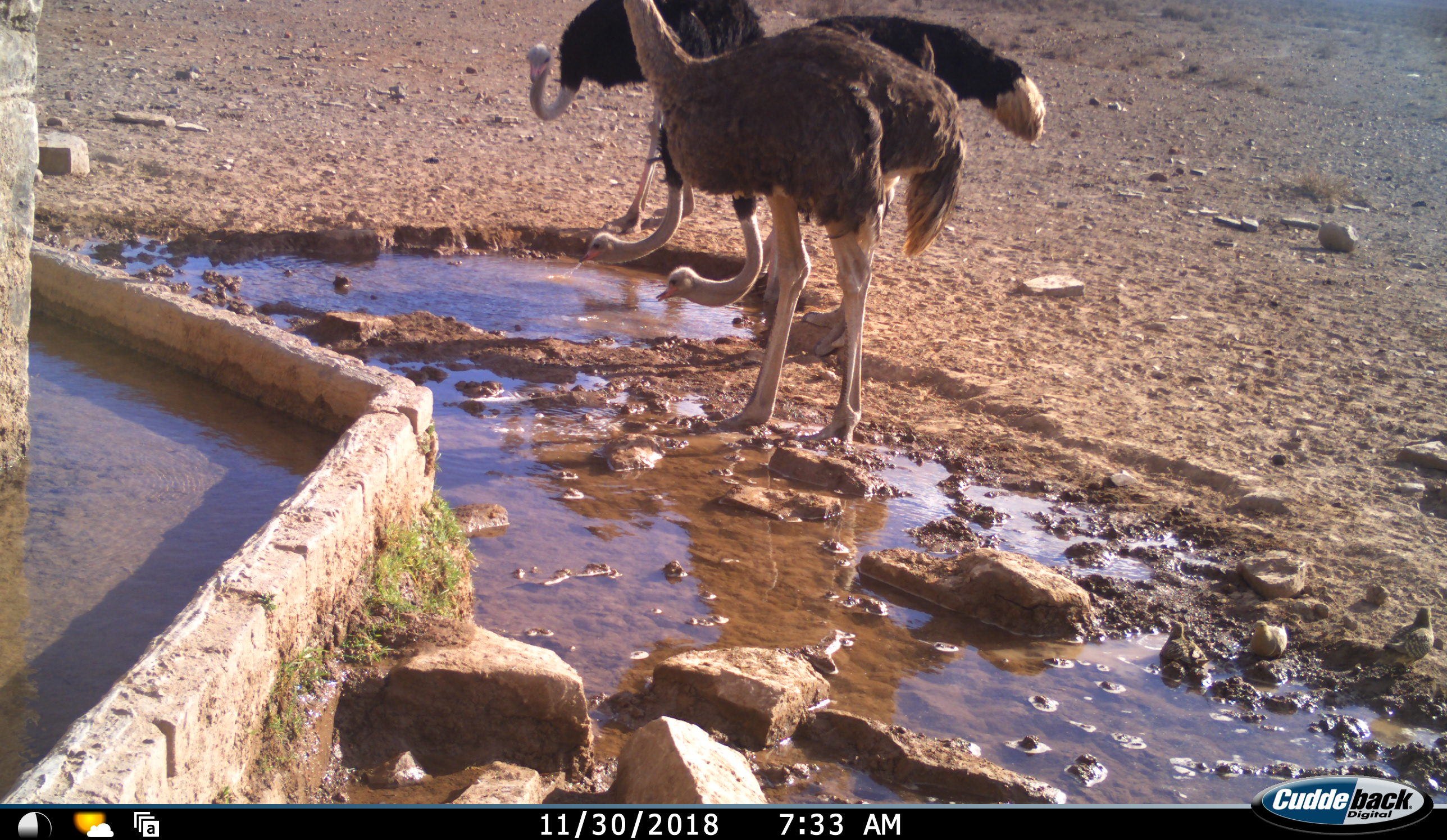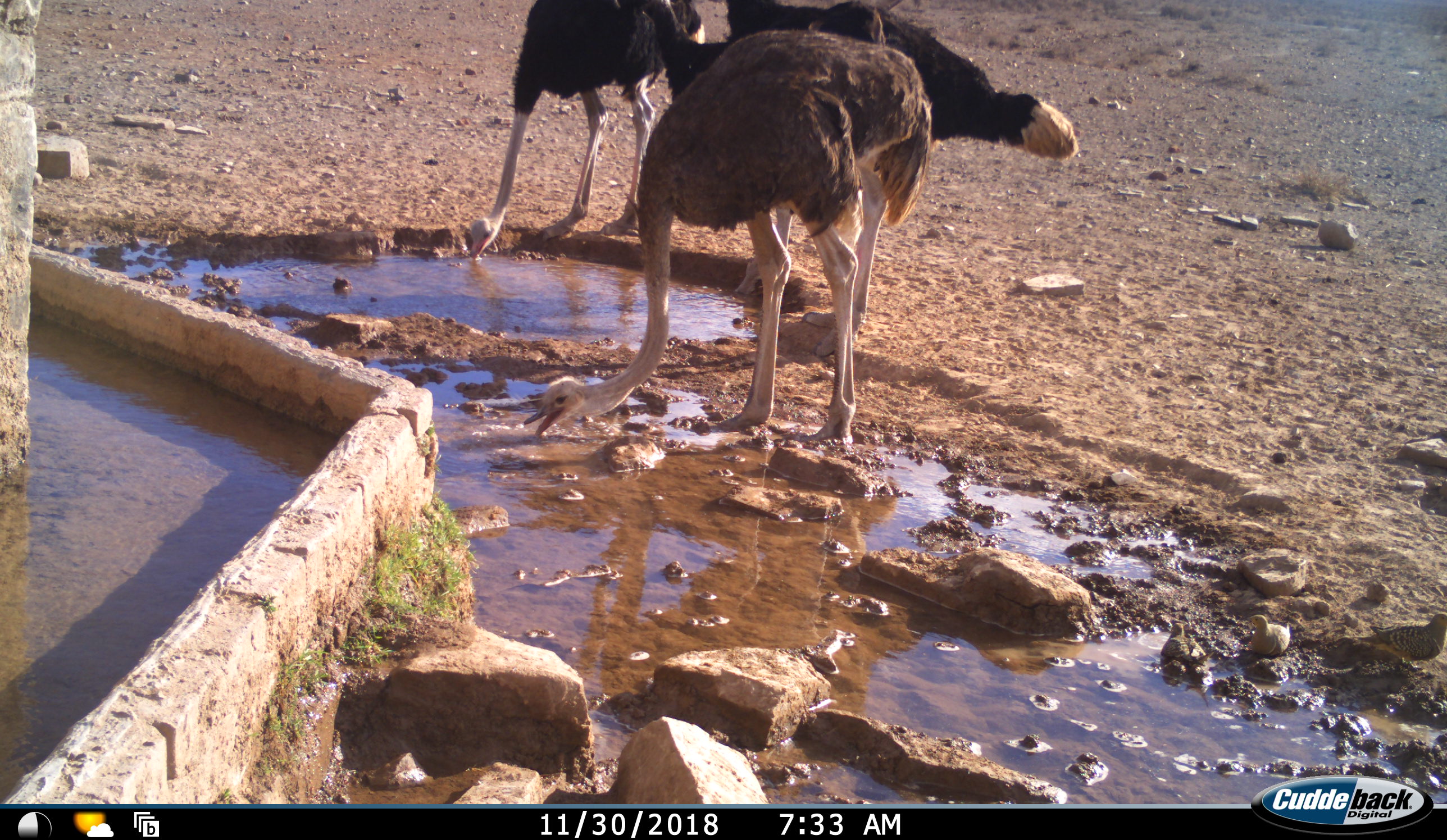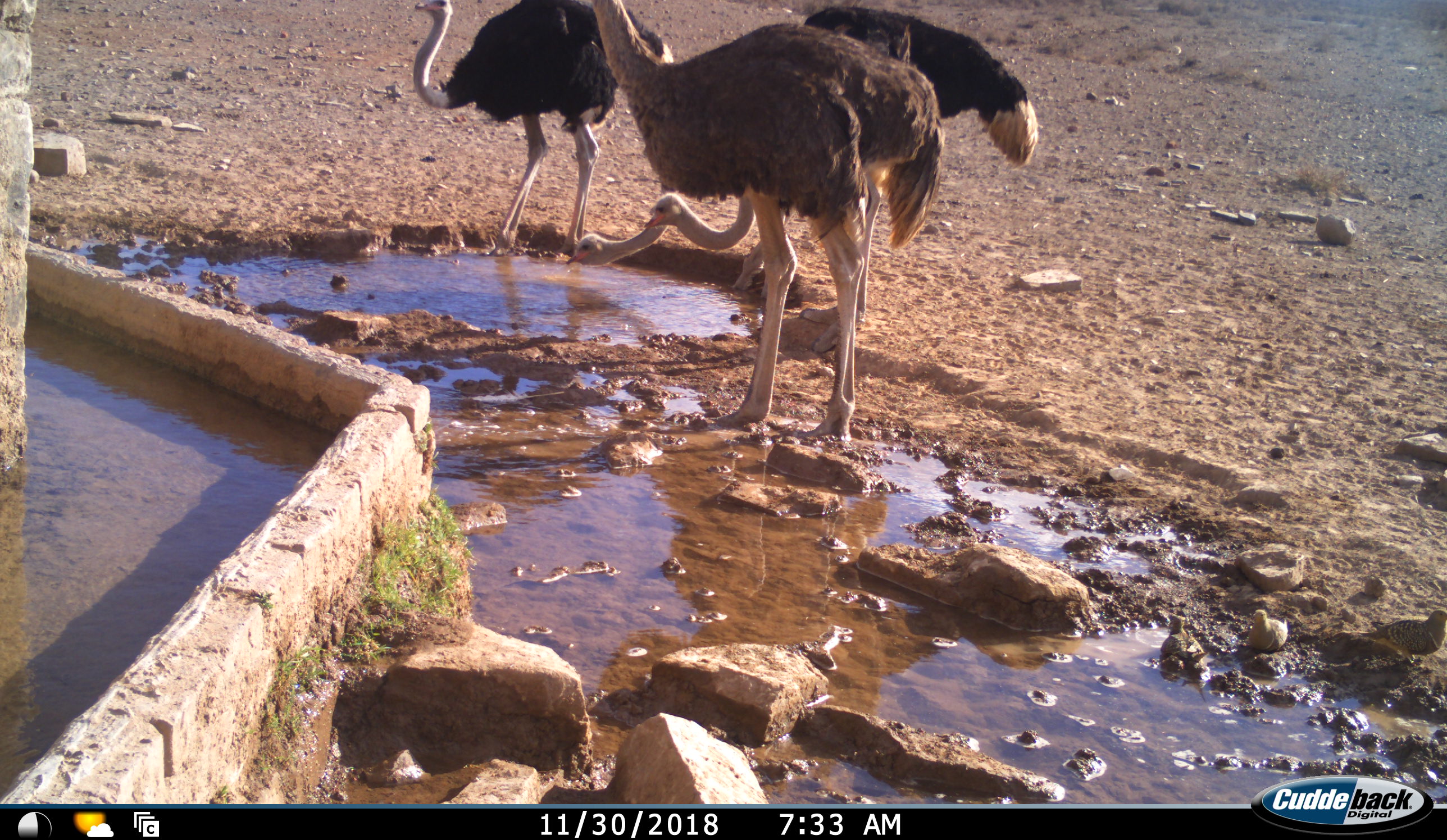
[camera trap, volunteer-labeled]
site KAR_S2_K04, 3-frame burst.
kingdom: Animalia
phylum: Chordata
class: Aves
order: Struthioniformes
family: Struthionidae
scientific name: Struthionidae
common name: ostrich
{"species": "ostrich (Struthionidae)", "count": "3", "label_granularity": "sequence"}